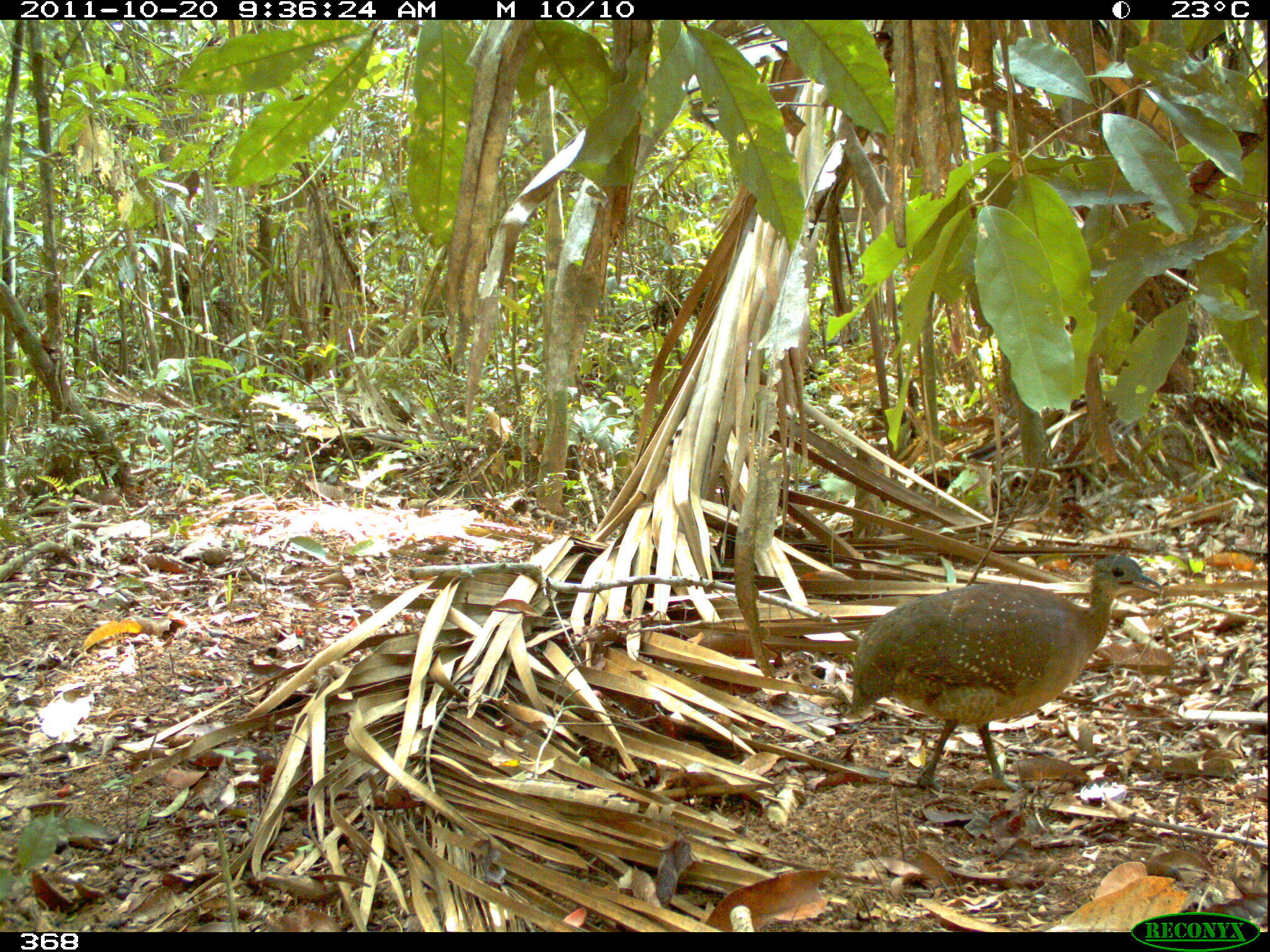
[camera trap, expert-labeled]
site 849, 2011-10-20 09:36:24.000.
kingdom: Animalia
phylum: Chordata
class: Aves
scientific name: Aves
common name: bird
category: unknown bird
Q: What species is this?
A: Unknown bird (bird) (Aves).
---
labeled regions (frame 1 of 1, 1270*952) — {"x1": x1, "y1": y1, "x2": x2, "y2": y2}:
unknown bird: {"x1": 842, "y1": 552, "x2": 1163, "y2": 792}